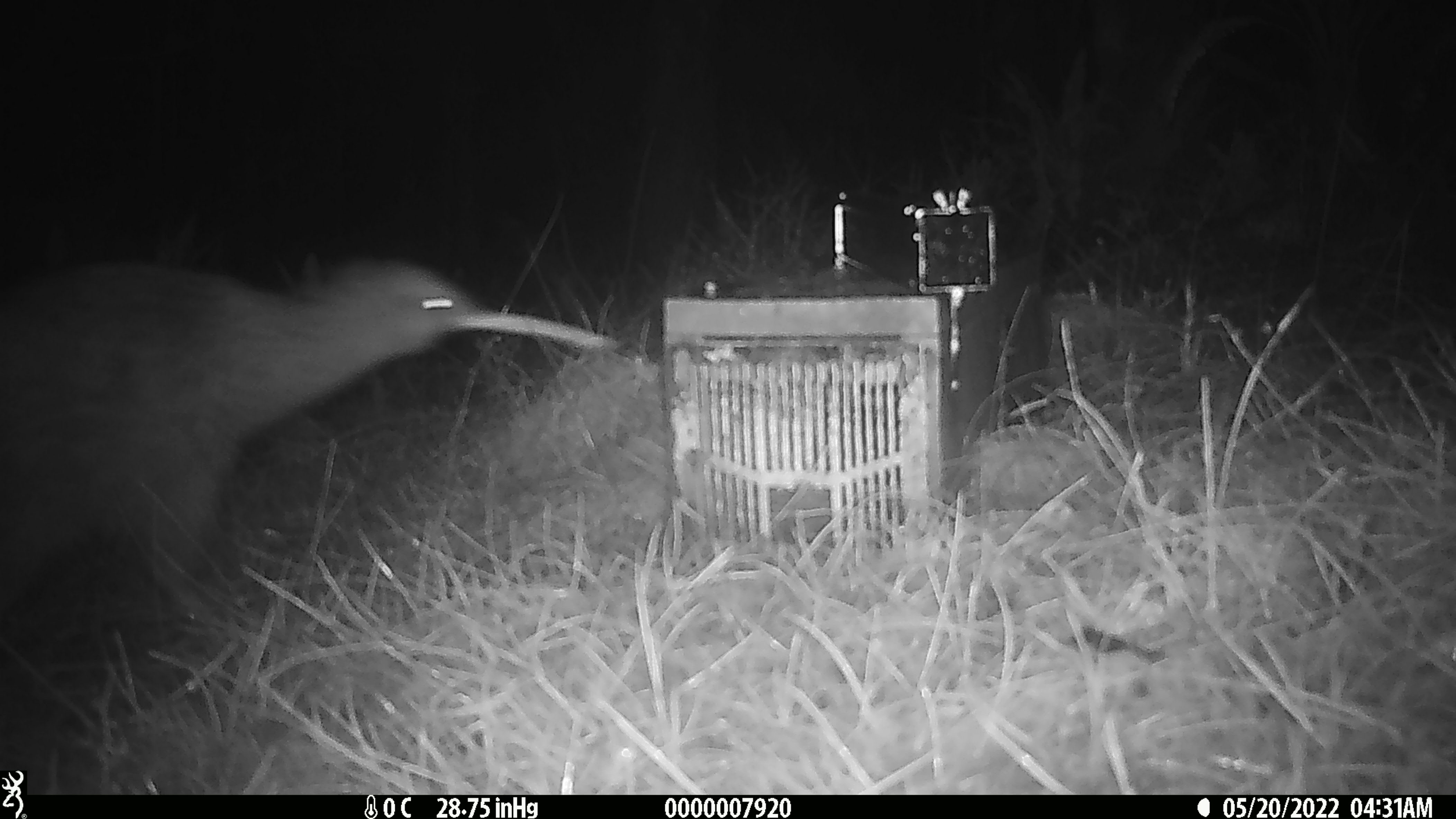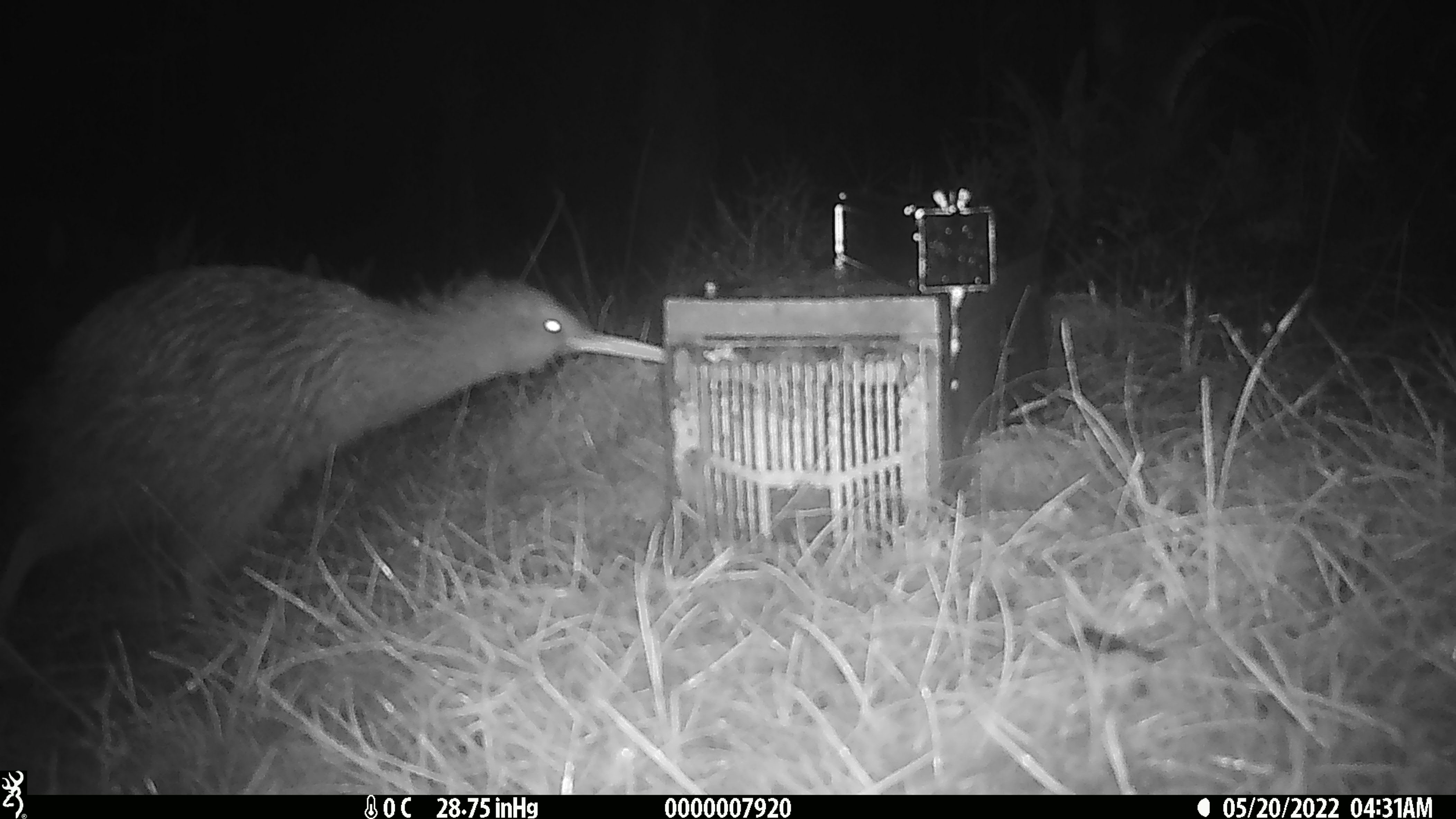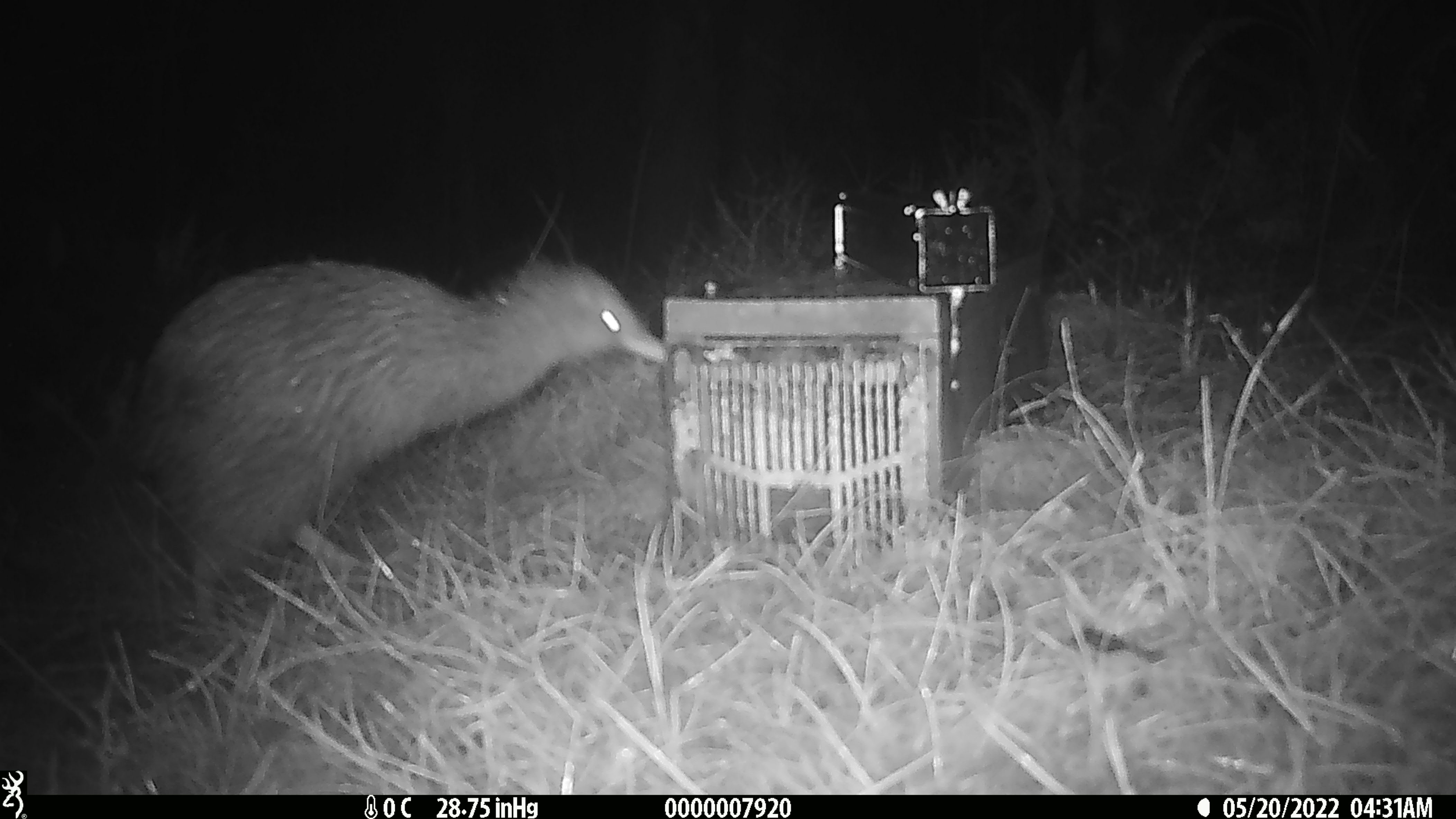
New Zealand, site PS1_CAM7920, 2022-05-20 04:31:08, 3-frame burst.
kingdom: Animalia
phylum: Chordata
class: Aves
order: Apterygiformes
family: Apterygidae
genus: Apteryx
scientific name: Apteryx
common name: kiwi